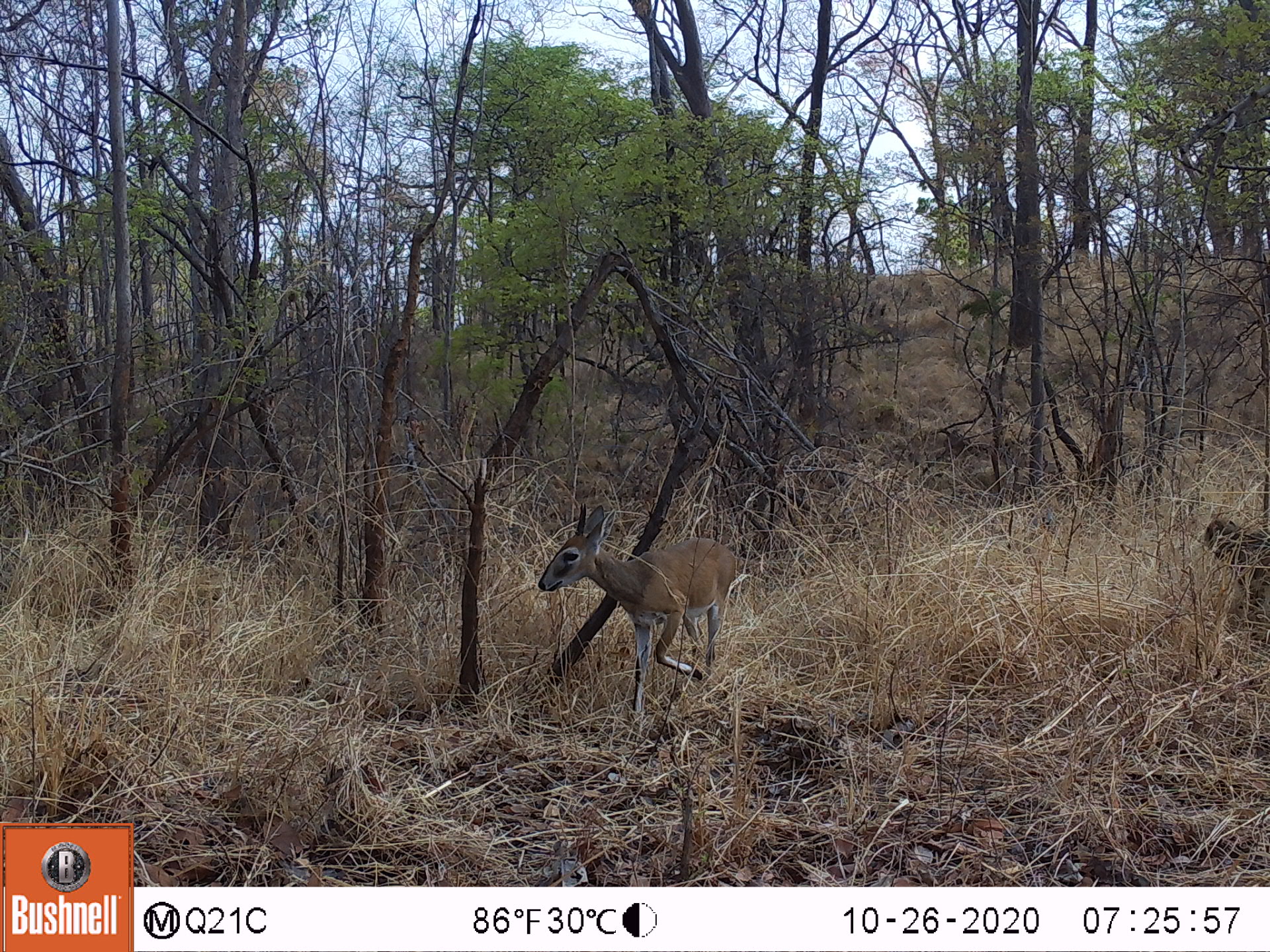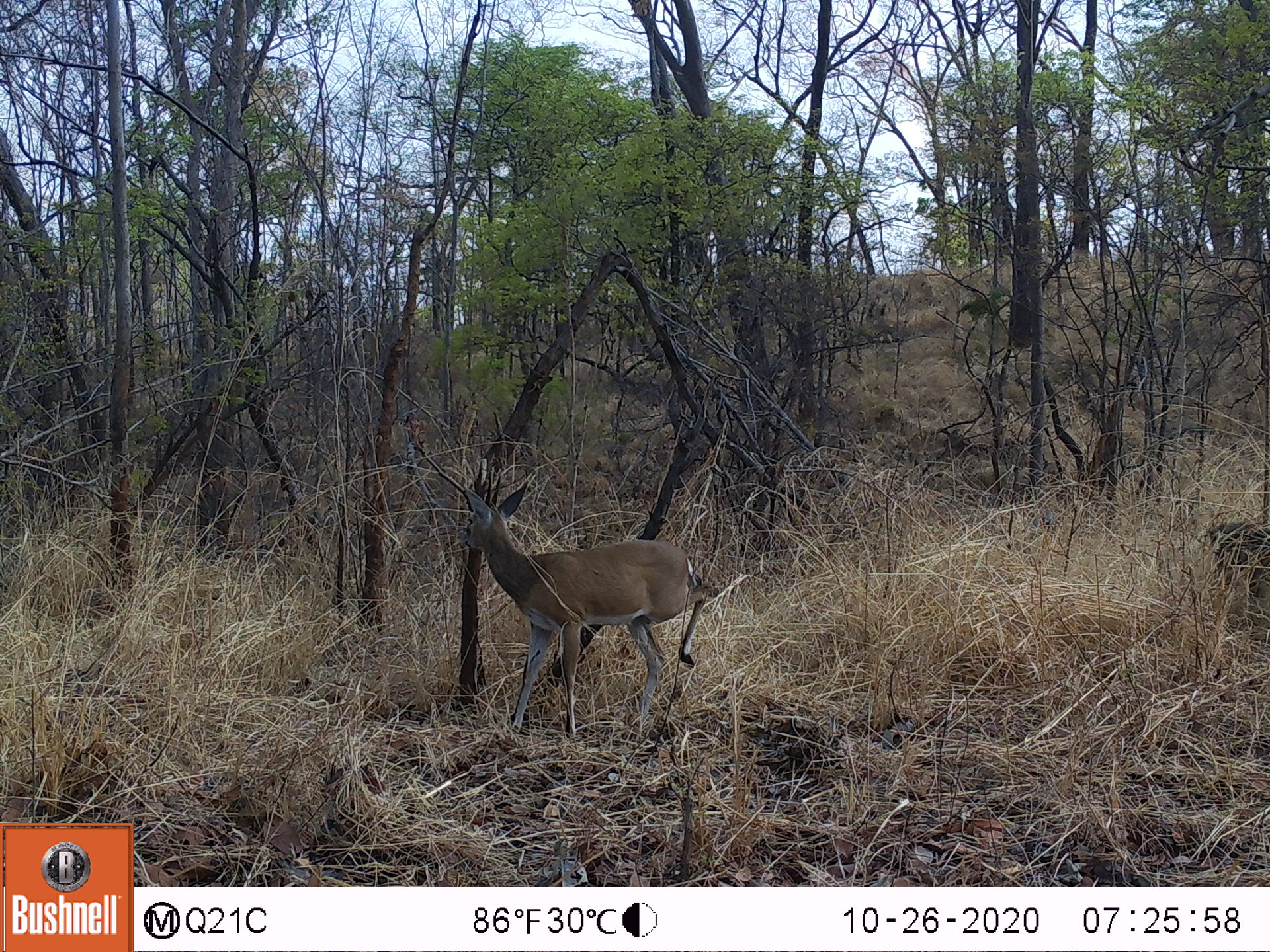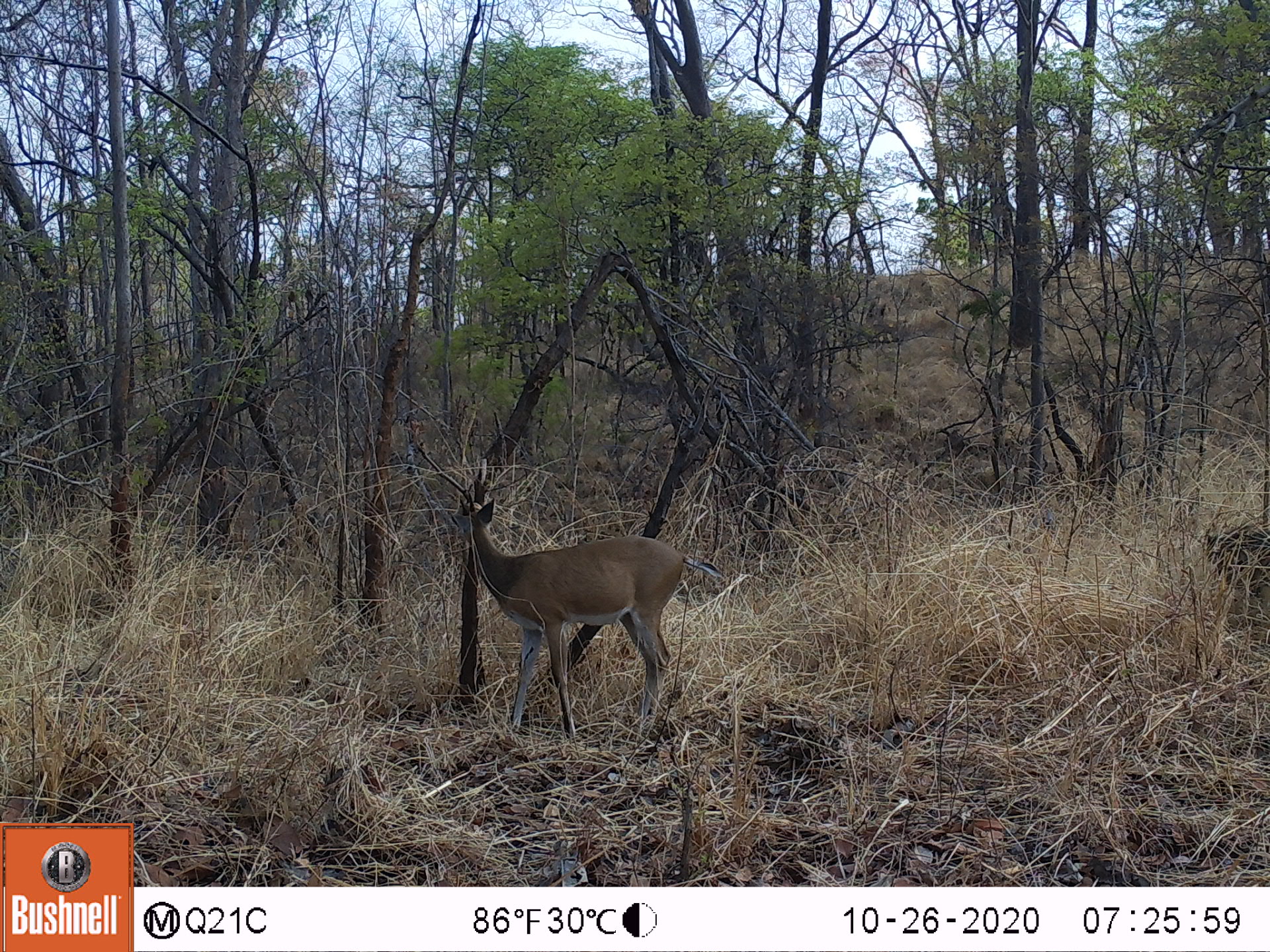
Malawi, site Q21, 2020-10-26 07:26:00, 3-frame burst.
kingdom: Animalia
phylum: Chordata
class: Mammalia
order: Artiodactyla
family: Bovidae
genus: Sylvicapra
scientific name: Sylvicapra grimmia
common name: common duiker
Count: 1.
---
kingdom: Animalia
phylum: Chordata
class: Mammalia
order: Primates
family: Cercopithecidae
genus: Papio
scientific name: Papio cynocephalus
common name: yellow baboon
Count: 1.